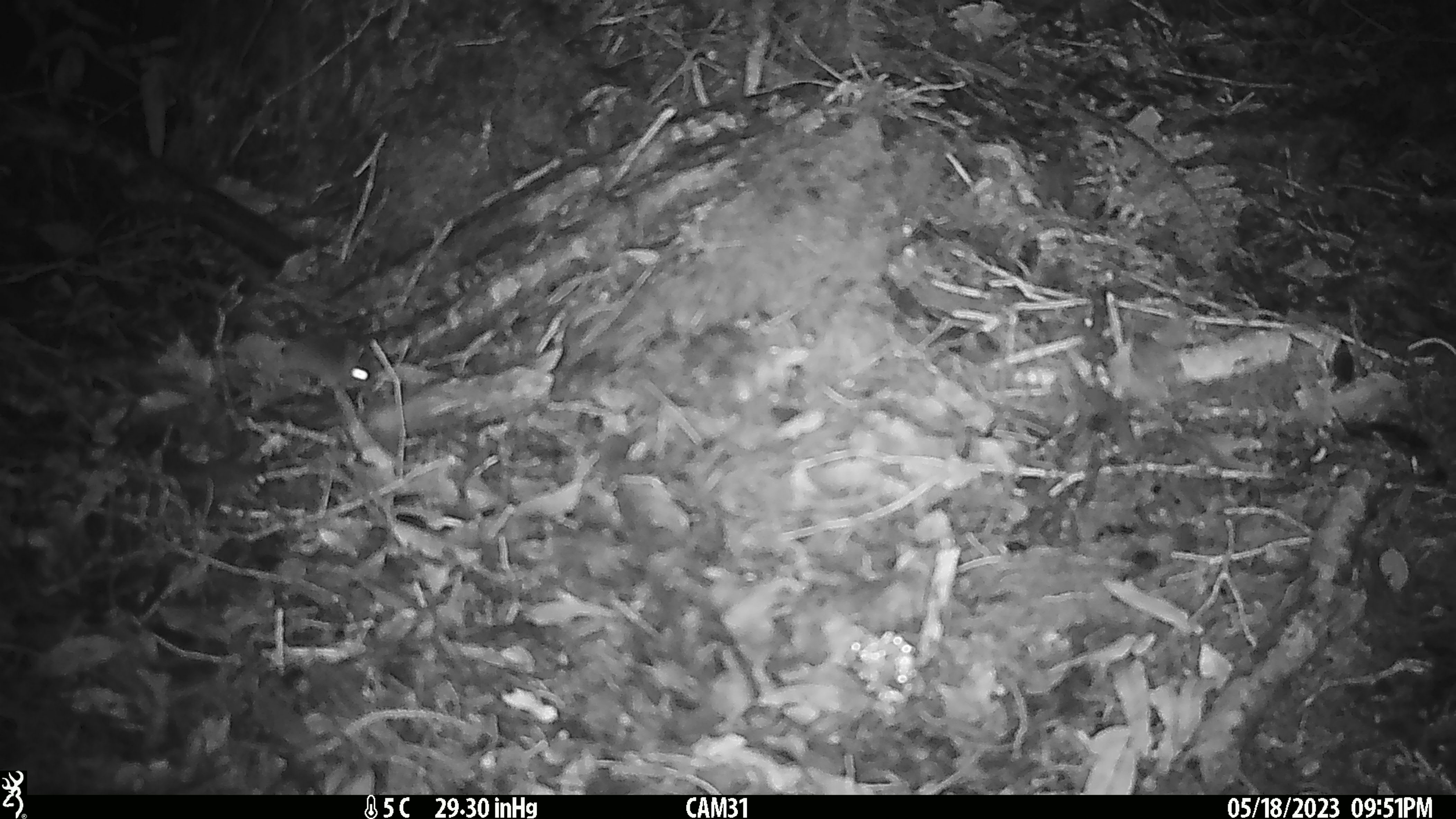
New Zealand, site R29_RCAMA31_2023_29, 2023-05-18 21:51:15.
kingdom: Animalia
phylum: Chordata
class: Mammalia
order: Rodentia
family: Muridae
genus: Mus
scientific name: Mus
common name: mouse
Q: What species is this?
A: Mouse (Mus).